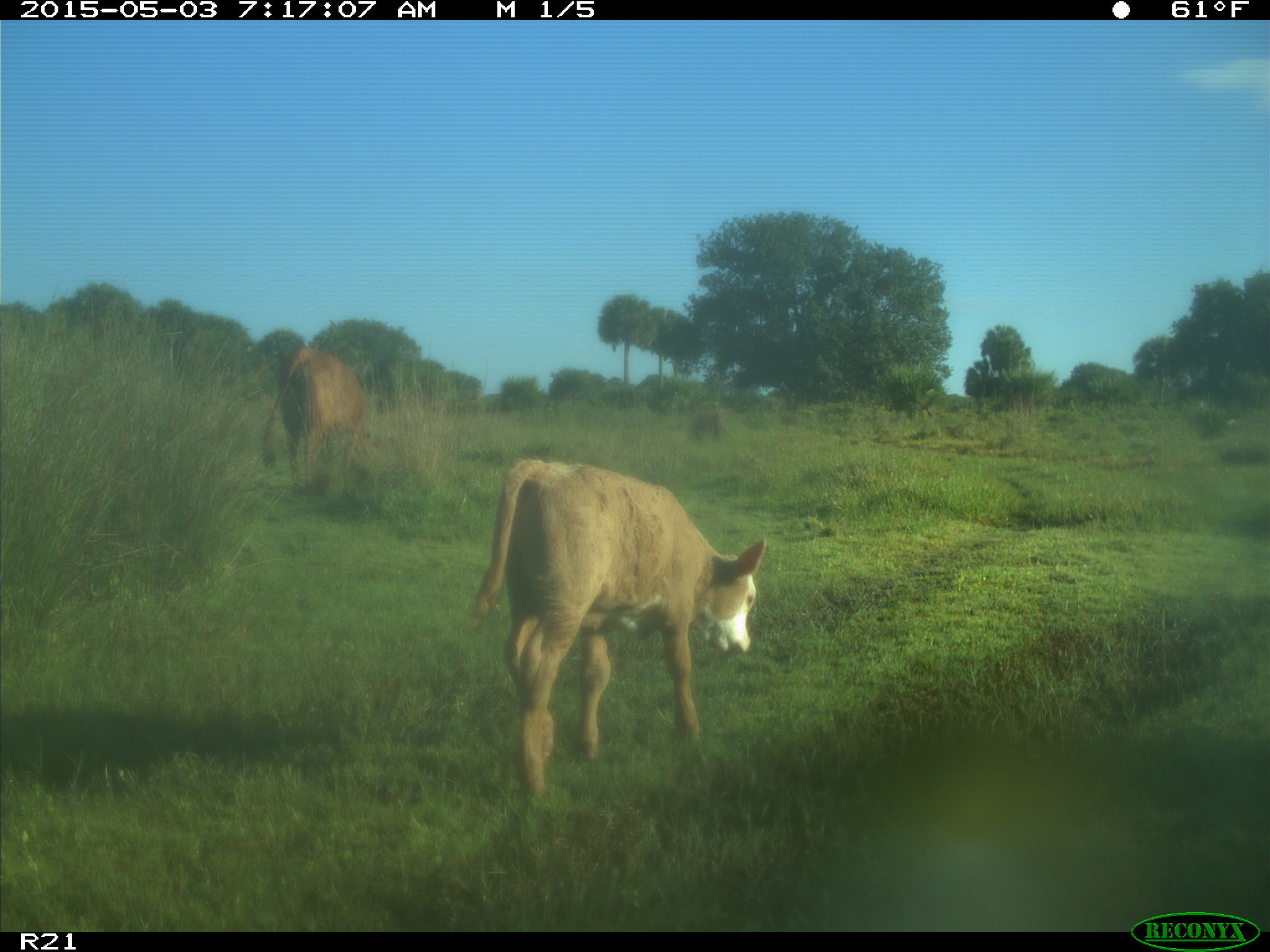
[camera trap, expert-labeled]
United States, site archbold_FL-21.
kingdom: Animalia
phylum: Chordata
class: Mammalia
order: Artiodactyla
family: Bovidae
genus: Bos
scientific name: Bos taurus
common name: domestic cow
Bos taurus (domestic cow).